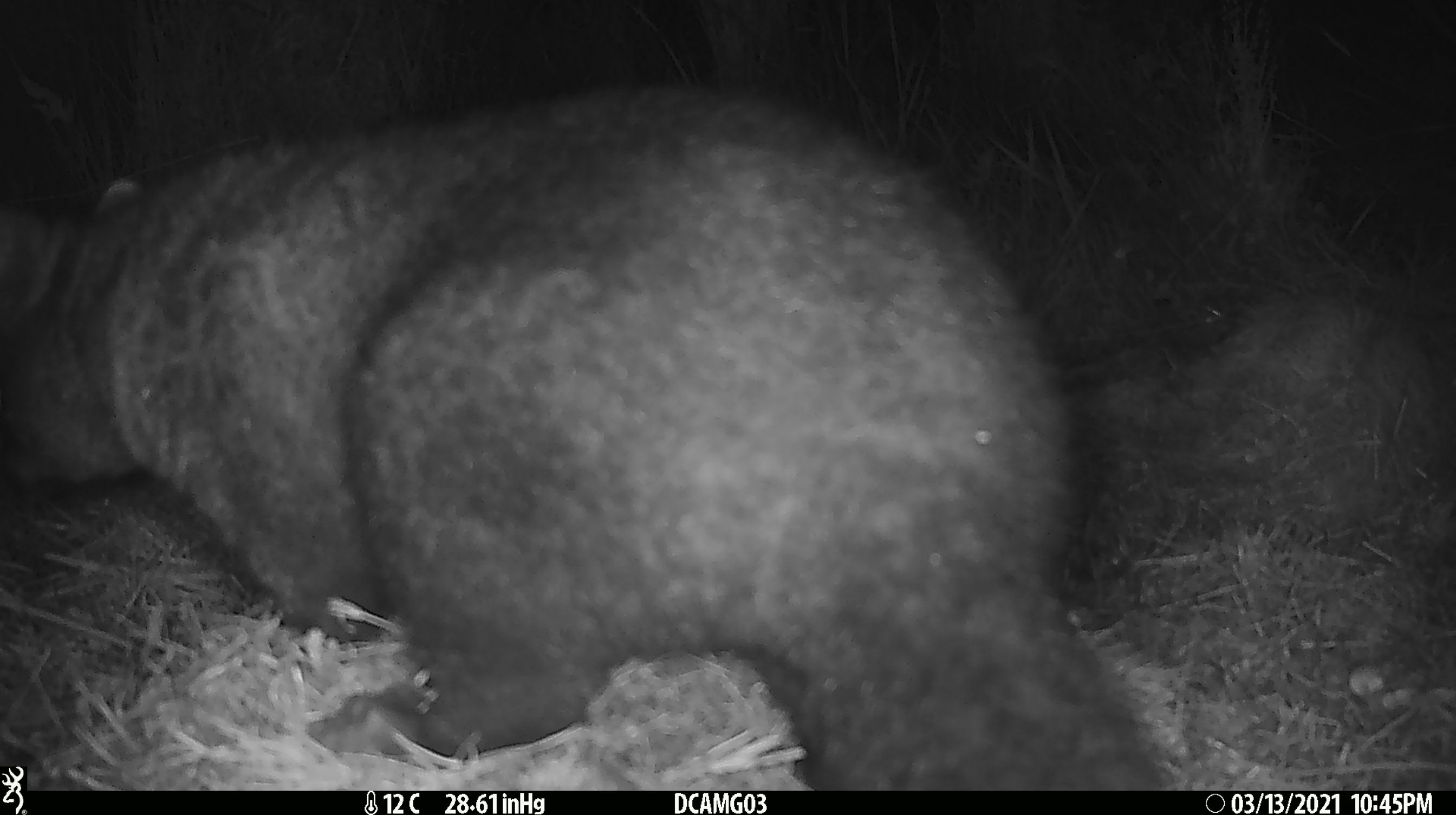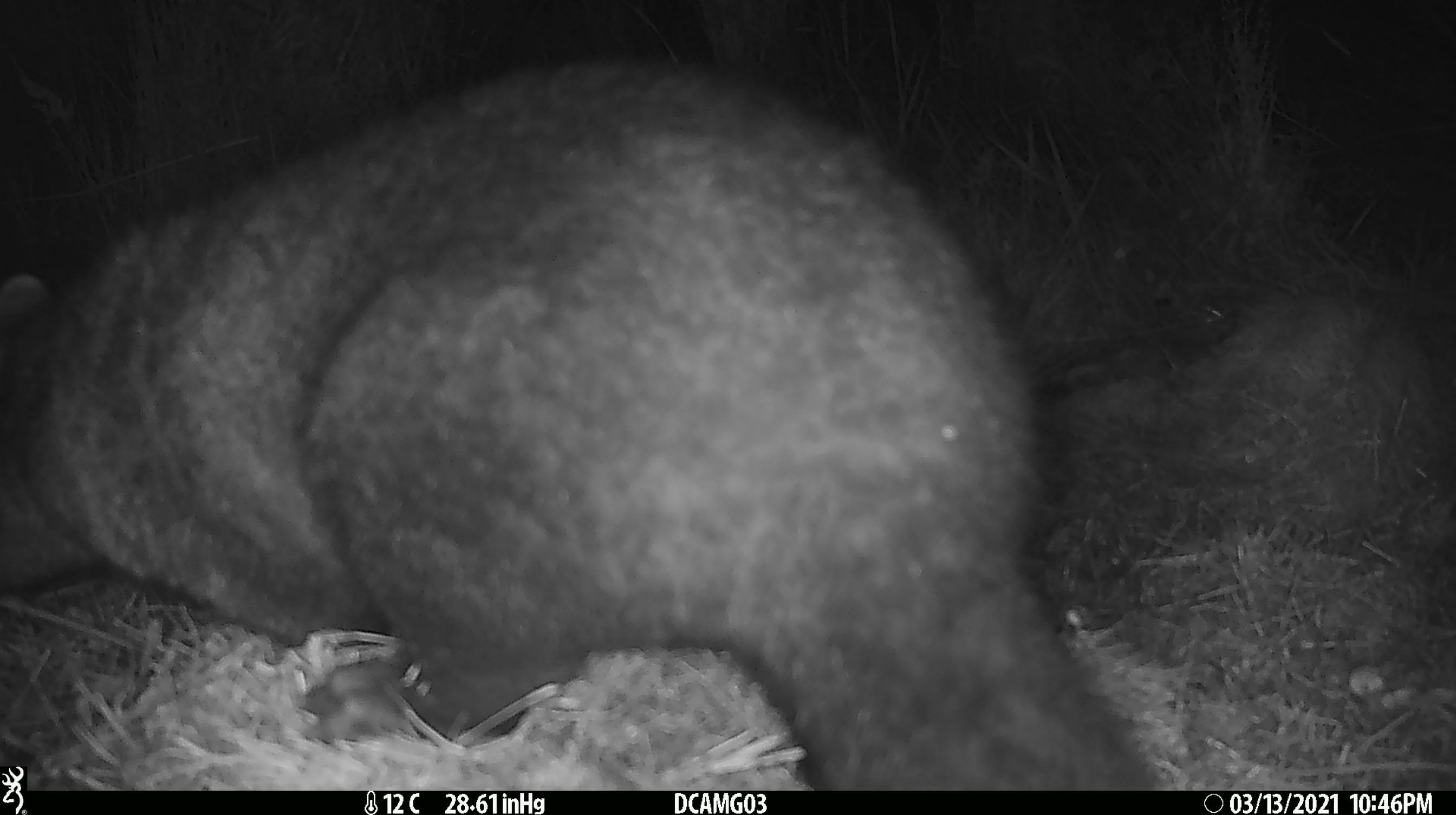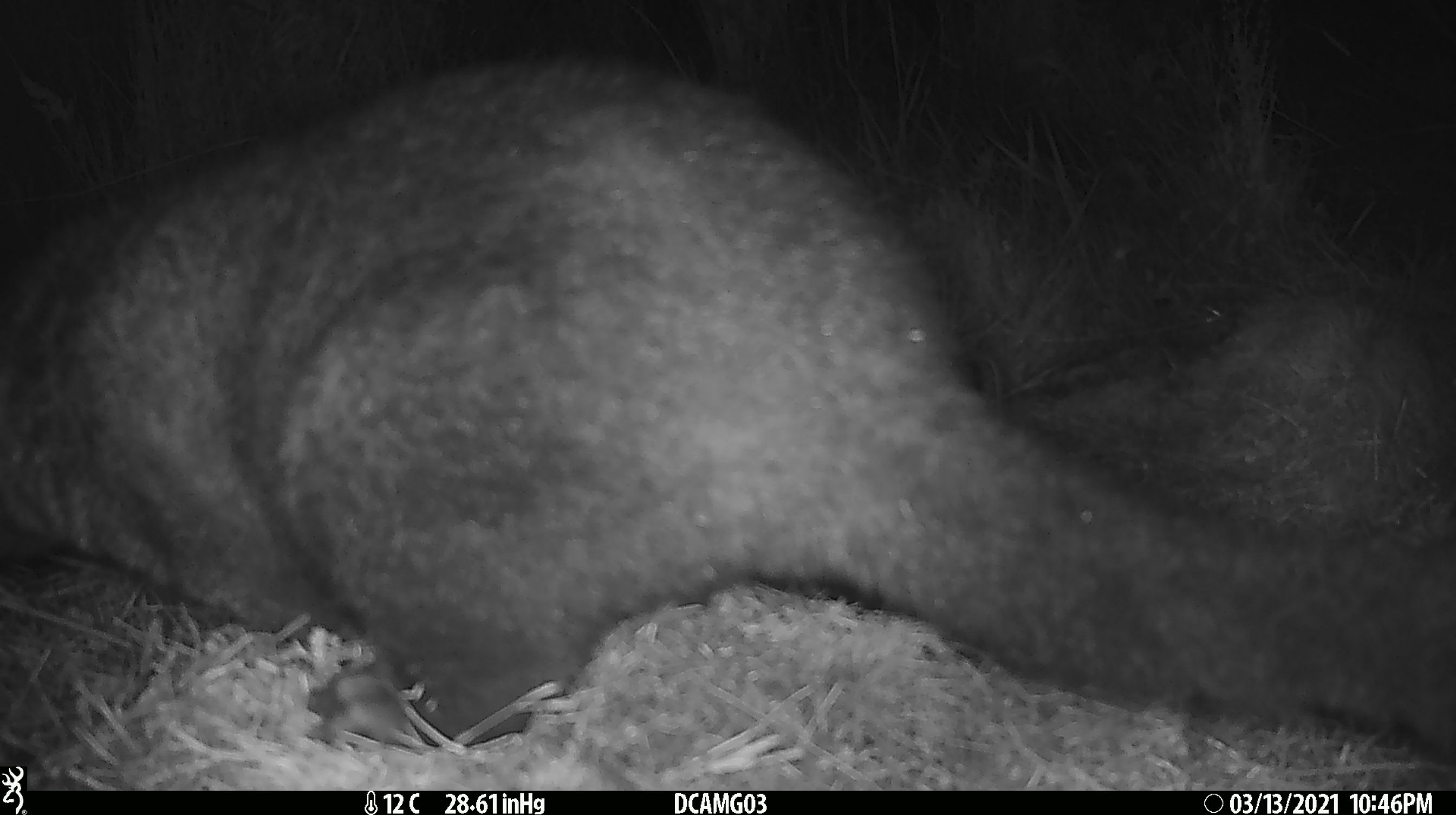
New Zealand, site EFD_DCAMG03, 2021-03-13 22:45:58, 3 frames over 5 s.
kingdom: Animalia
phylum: Chordata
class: Mammalia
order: Diprotodontia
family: Phalangeridae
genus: Trichosurus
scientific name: Trichosurus vulpecula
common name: common brushtail possum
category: possum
Possum (common brushtail possum) (Trichosurus vulpecula).